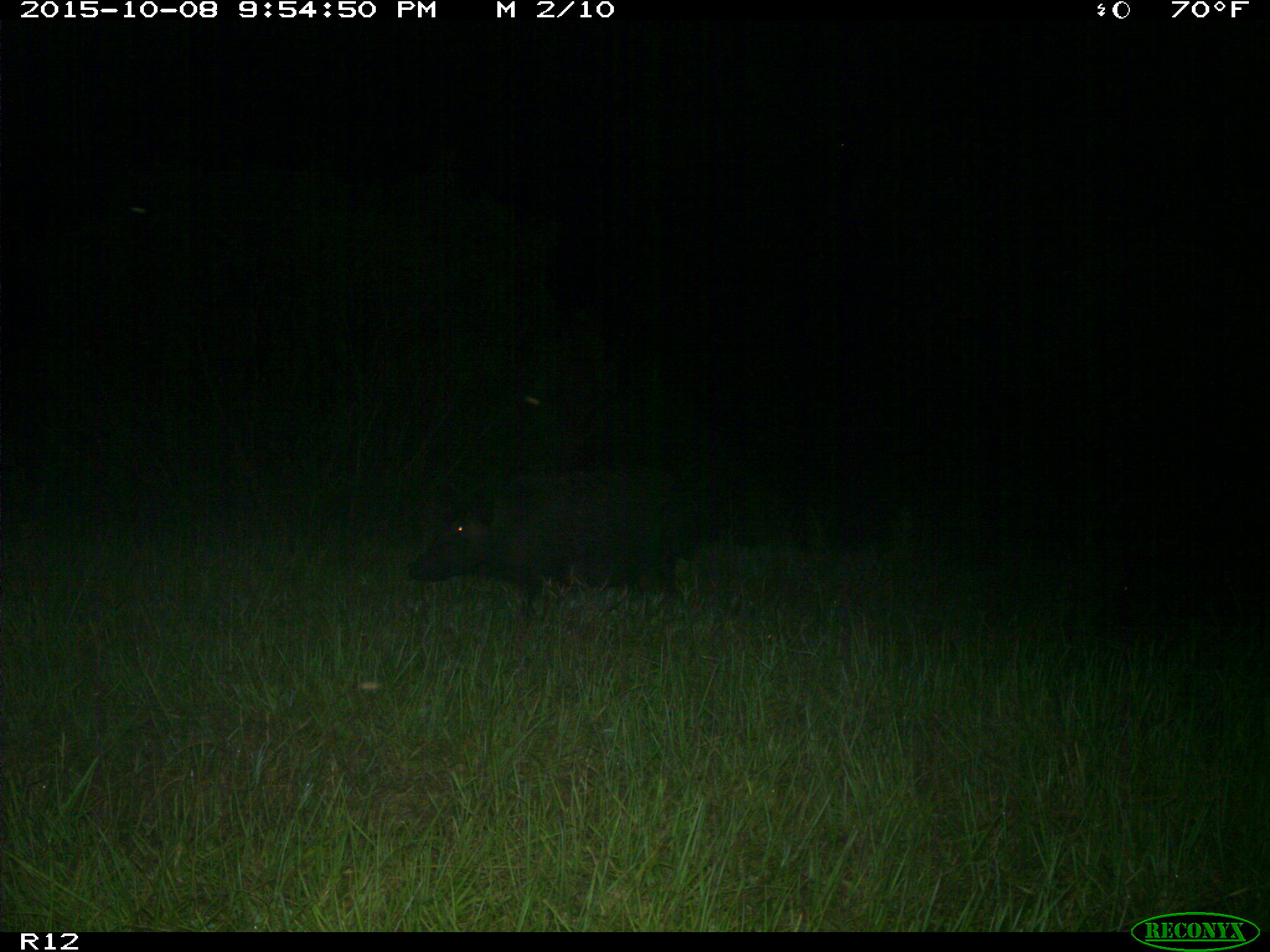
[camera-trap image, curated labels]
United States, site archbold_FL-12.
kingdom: Animalia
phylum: Chordata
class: Mammalia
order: Artiodactyla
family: Suidae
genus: Sus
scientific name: Sus scrofa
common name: wild boar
Sus scrofa (wild boar).